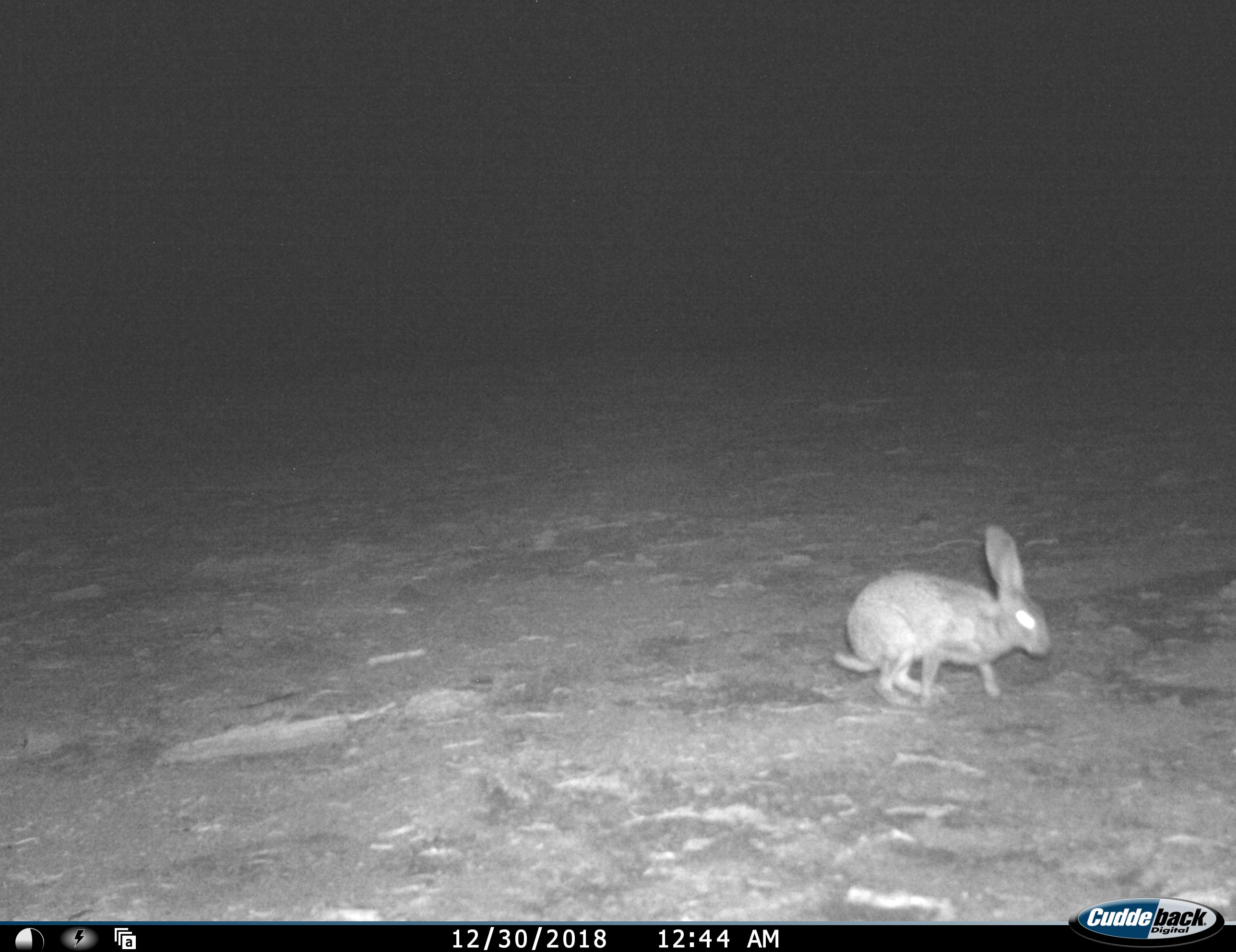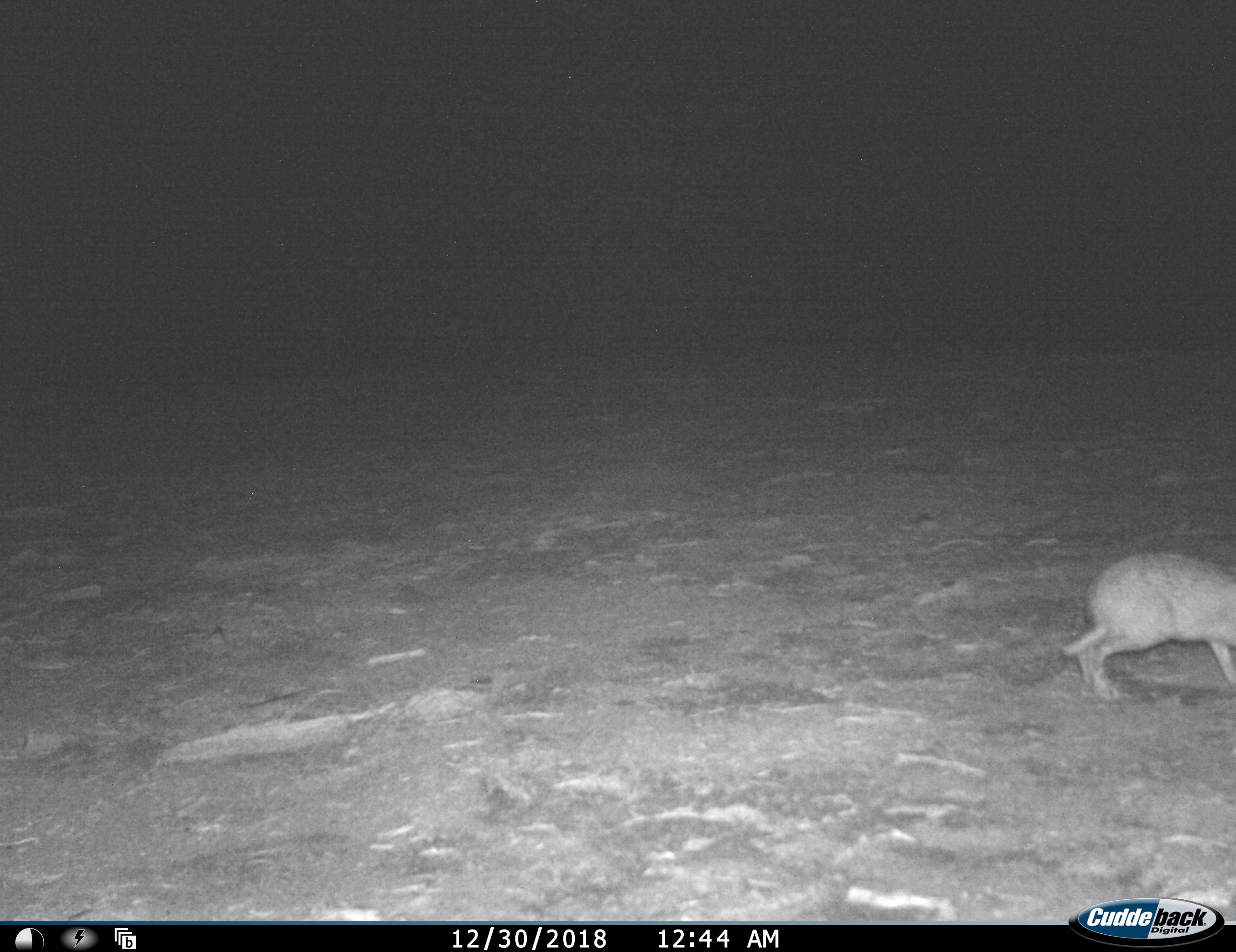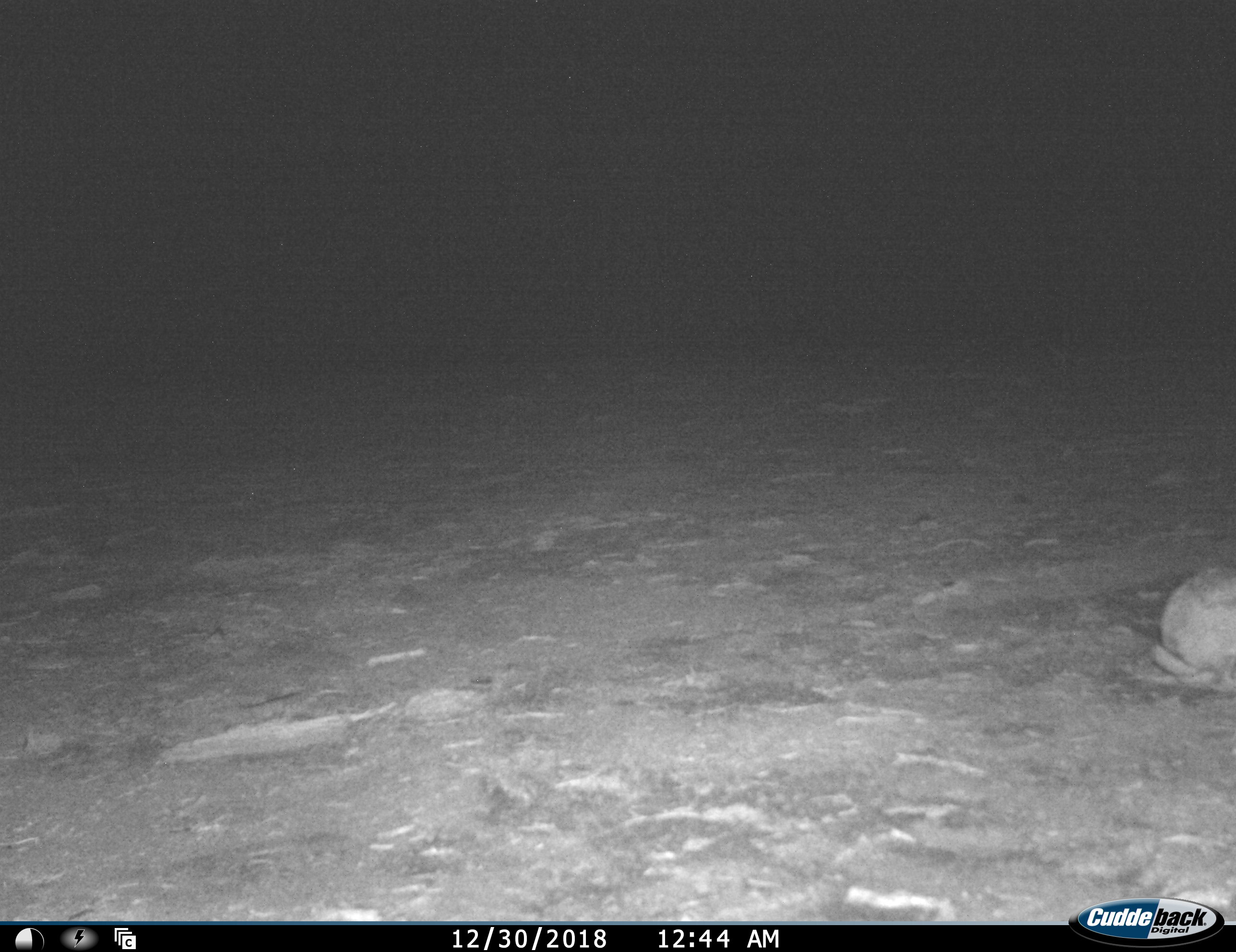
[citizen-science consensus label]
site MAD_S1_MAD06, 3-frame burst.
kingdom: Animalia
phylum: Chordata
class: Mammalia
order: Carnivora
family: Herpestidae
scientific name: Herpestidae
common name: mongoose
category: mongooseunknown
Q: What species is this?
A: Mongooseunknown (mongoose) (Herpestidae).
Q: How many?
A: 1.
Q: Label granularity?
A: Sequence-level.